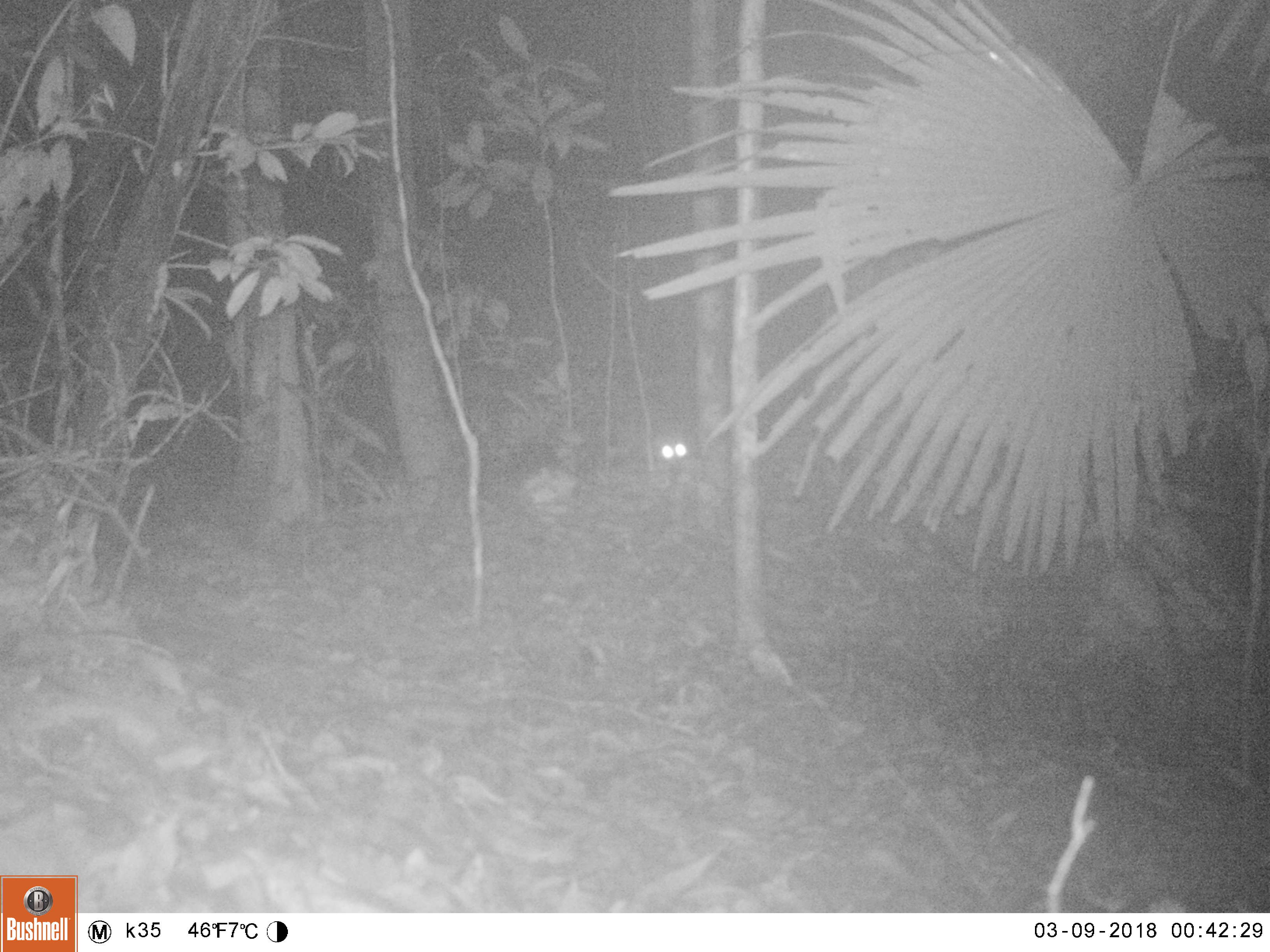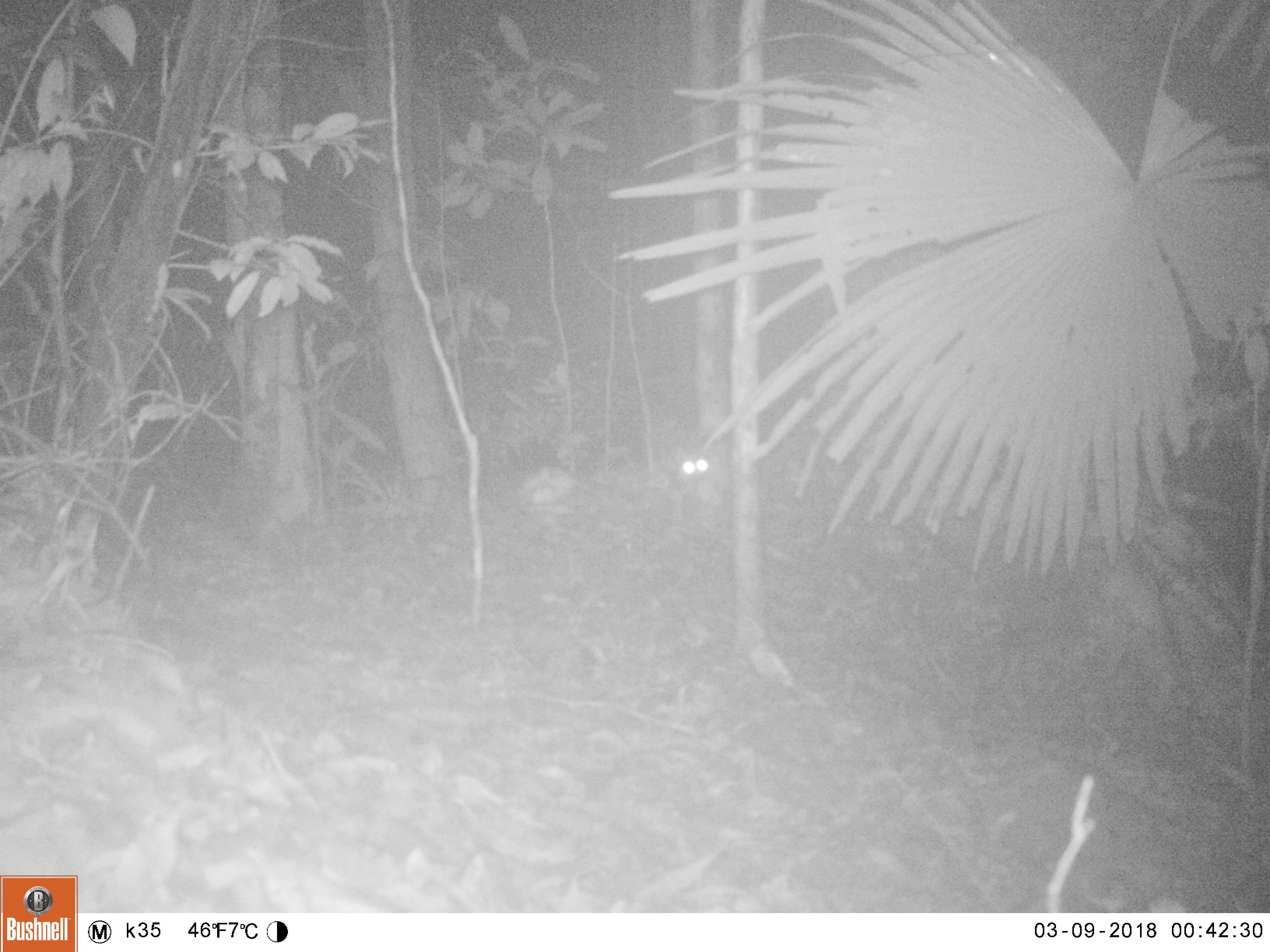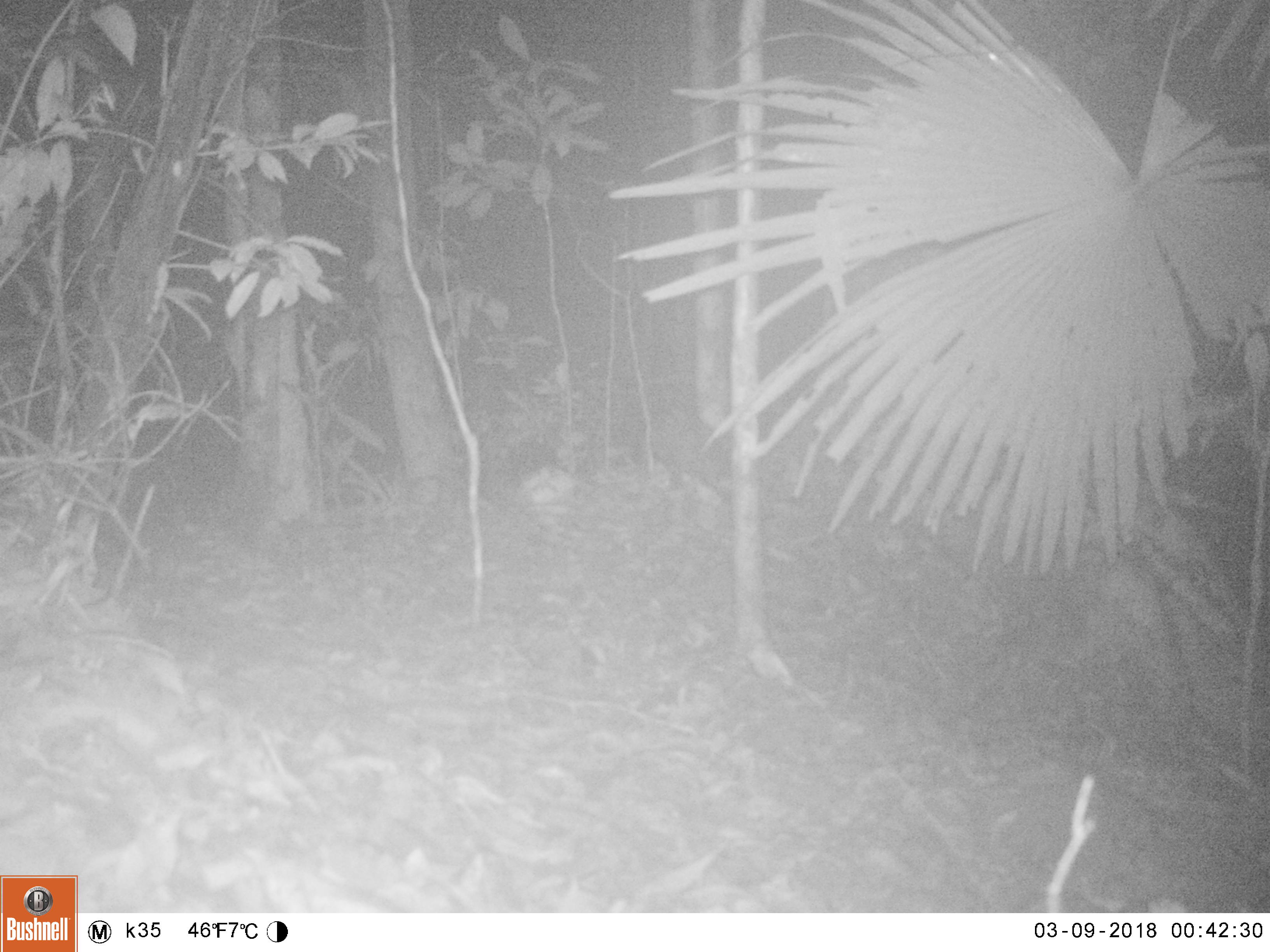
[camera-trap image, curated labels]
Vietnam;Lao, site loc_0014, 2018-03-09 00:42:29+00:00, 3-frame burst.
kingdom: Animalia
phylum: Chordata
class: Mammalia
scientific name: Mammalia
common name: mammal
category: unidentified small mammal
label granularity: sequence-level